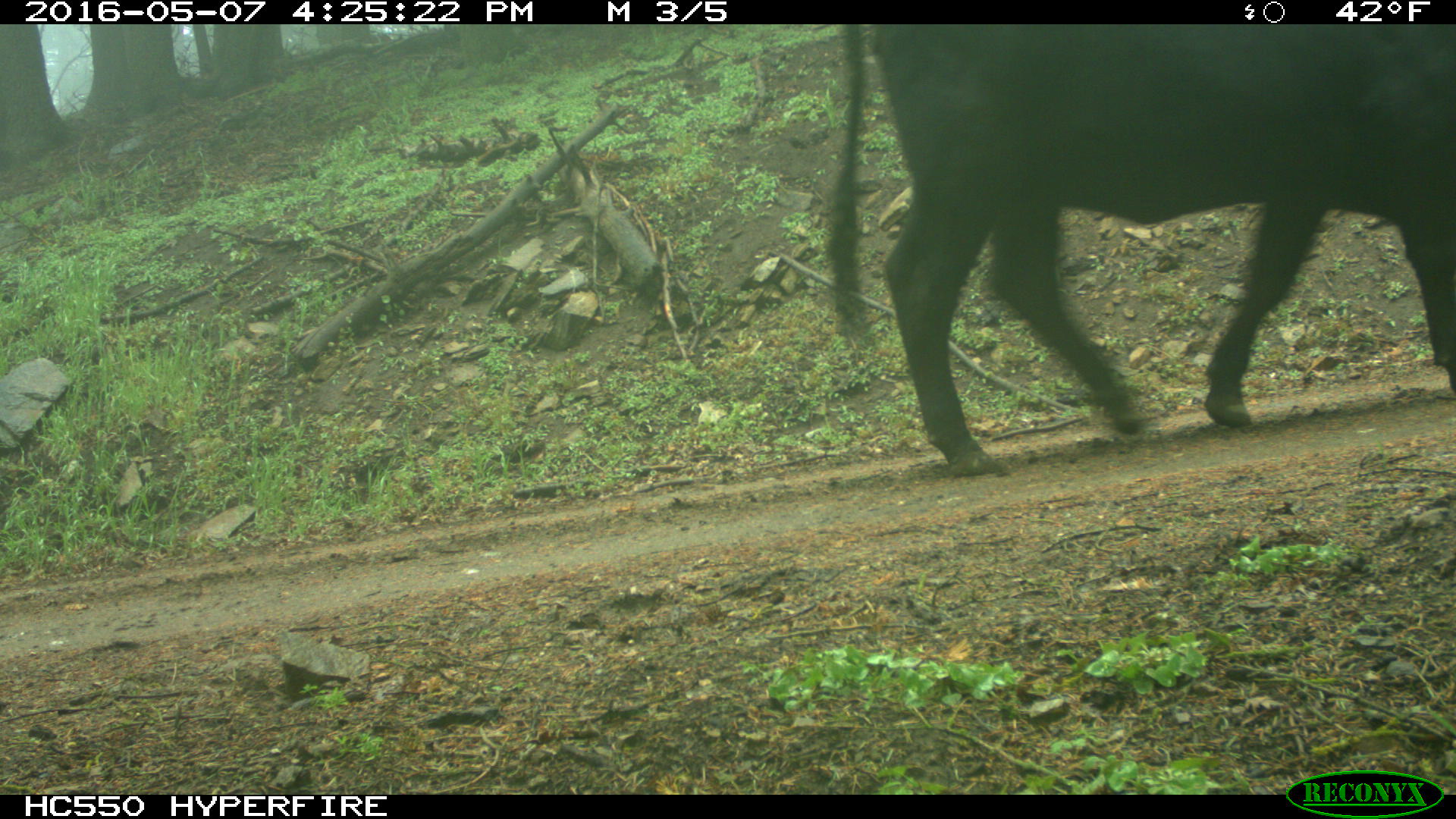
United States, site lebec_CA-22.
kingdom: Animalia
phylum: Chordata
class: Mammalia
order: Artiodactyla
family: Bovidae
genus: Bos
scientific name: Bos taurus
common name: domestic cow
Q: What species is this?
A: Bos taurus (domestic cow).